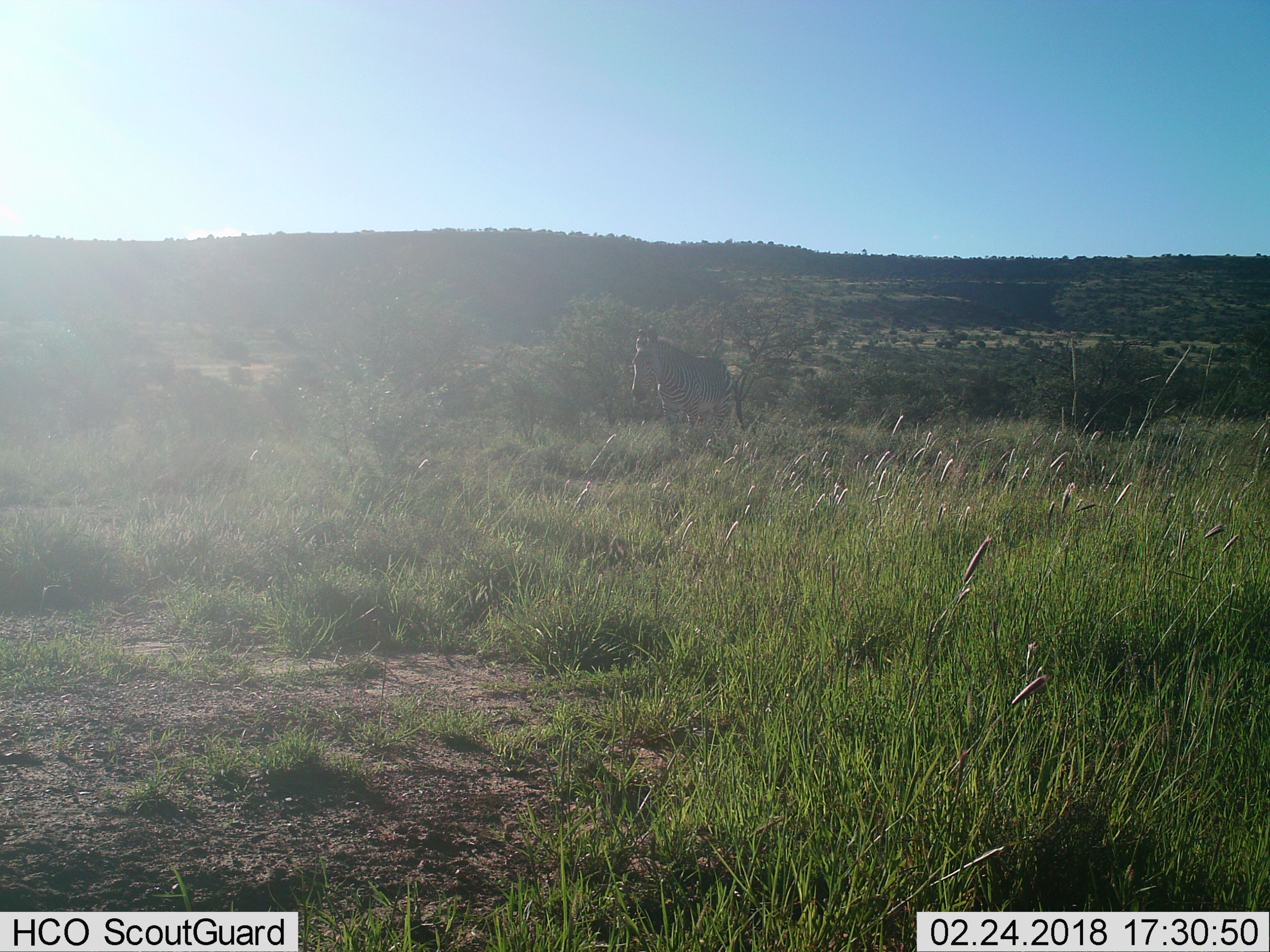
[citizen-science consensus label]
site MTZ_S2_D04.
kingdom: Animalia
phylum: Chordata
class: Mammalia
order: Perissodactyla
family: Equidae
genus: Equus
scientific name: Equus zebra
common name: mountain zebra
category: zebramountain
Zebramountain (mountain zebra) (Equus zebra), count 1. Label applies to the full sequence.